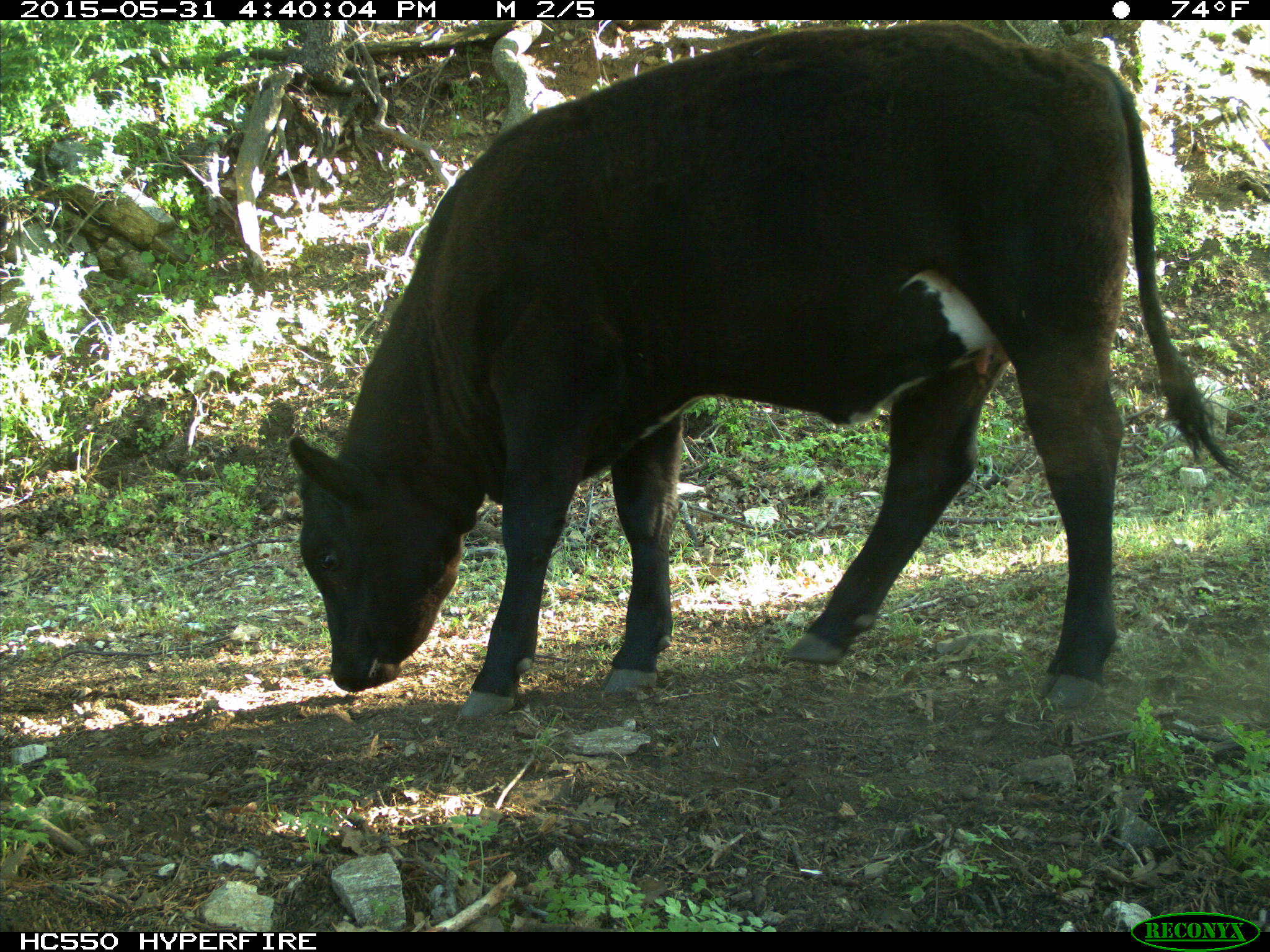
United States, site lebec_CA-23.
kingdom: Animalia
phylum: Chordata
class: Mammalia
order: Artiodactyla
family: Bovidae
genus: Bos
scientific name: Bos taurus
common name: domestic cow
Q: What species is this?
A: Bos taurus (domestic cow).